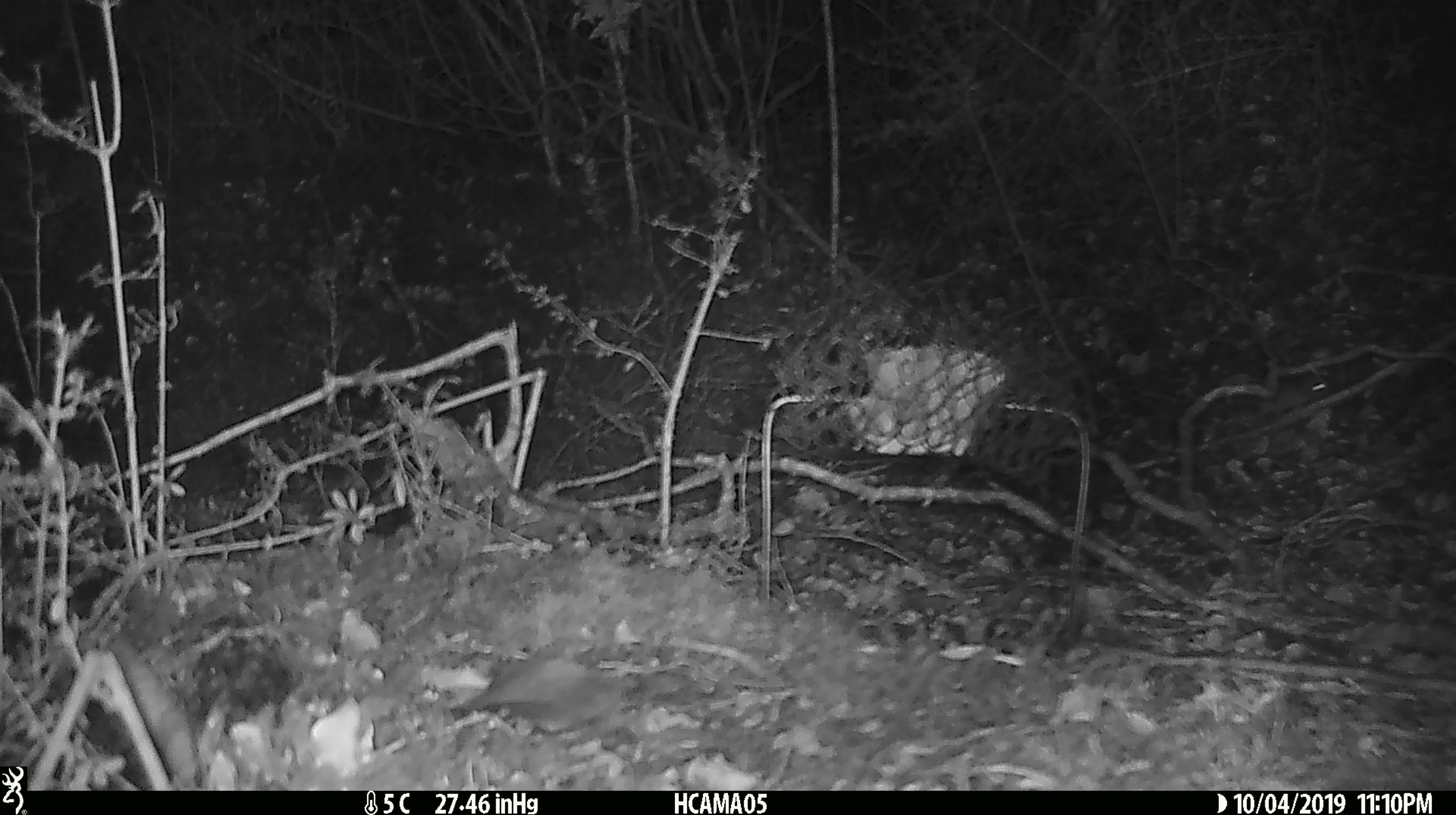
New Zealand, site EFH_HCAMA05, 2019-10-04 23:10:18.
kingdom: Animalia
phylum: Chordata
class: Mammalia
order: Rodentia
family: Muridae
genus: Mus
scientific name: Mus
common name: mouse